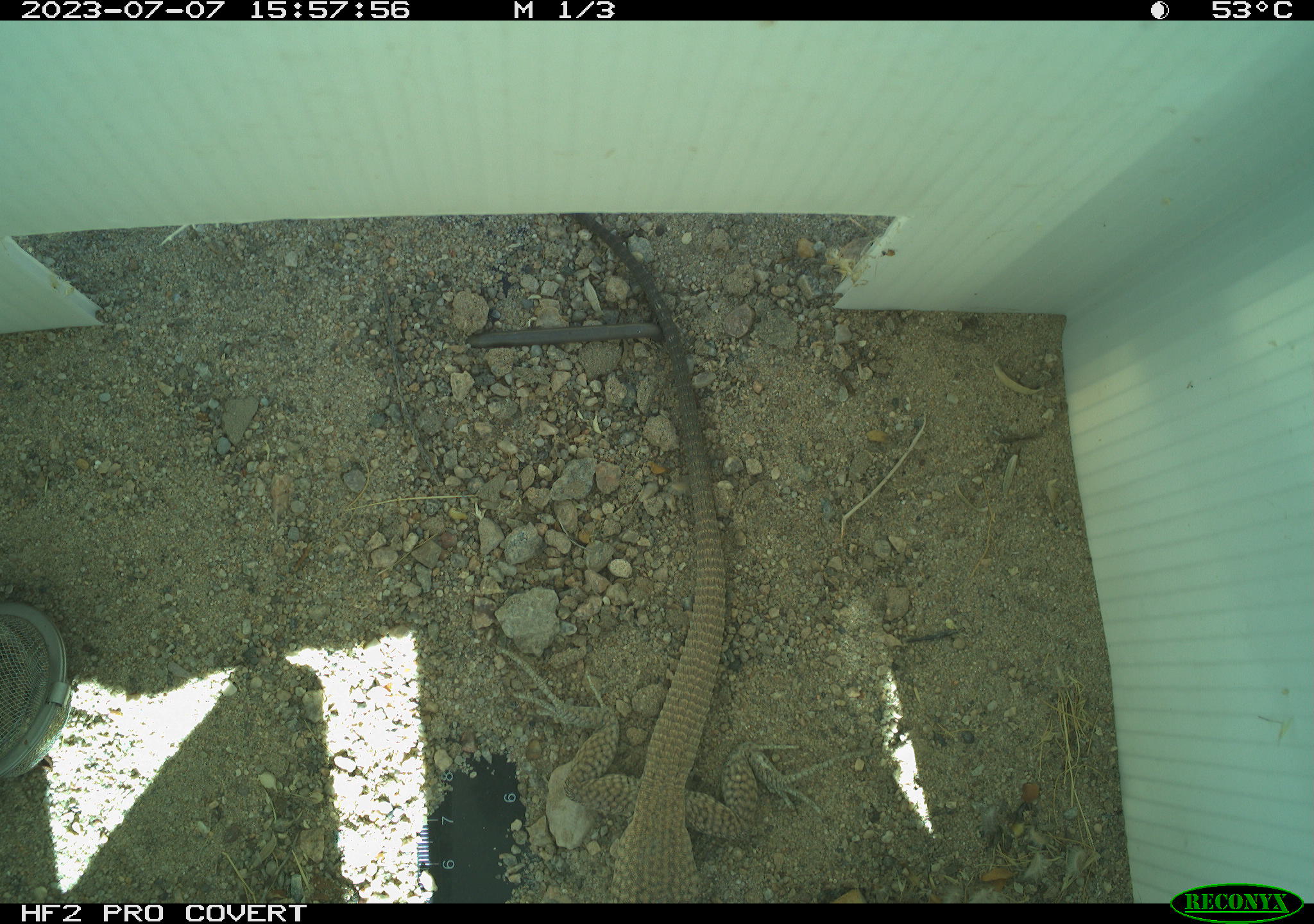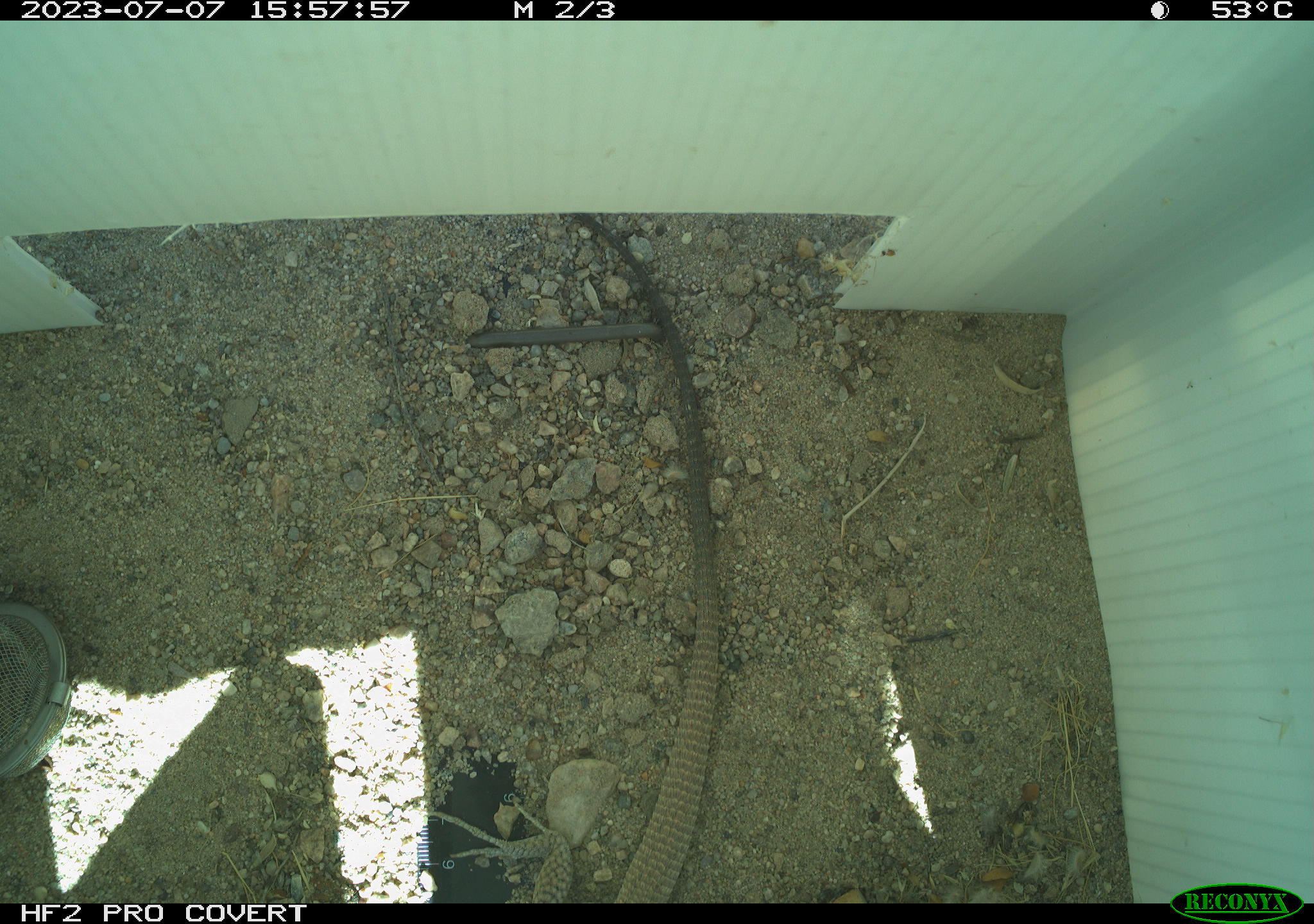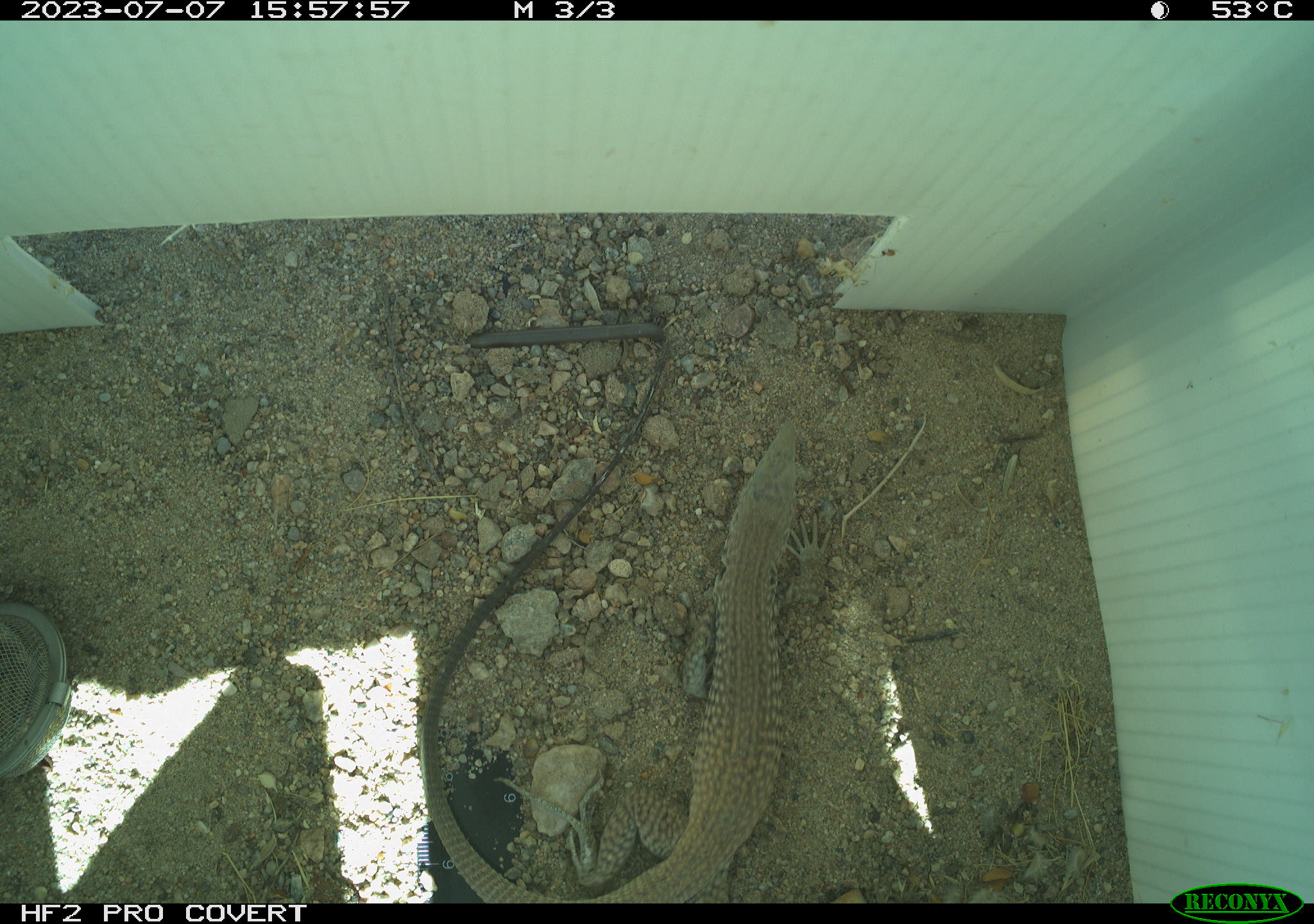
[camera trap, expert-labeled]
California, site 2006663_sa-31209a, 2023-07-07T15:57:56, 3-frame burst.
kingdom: Animalia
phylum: Chordata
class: Reptilia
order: Squamata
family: Teiidae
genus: Aspidoscelis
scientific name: Aspidoscelis tigris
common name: western whiptail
Western whiptail (Aspidoscelis tigris).